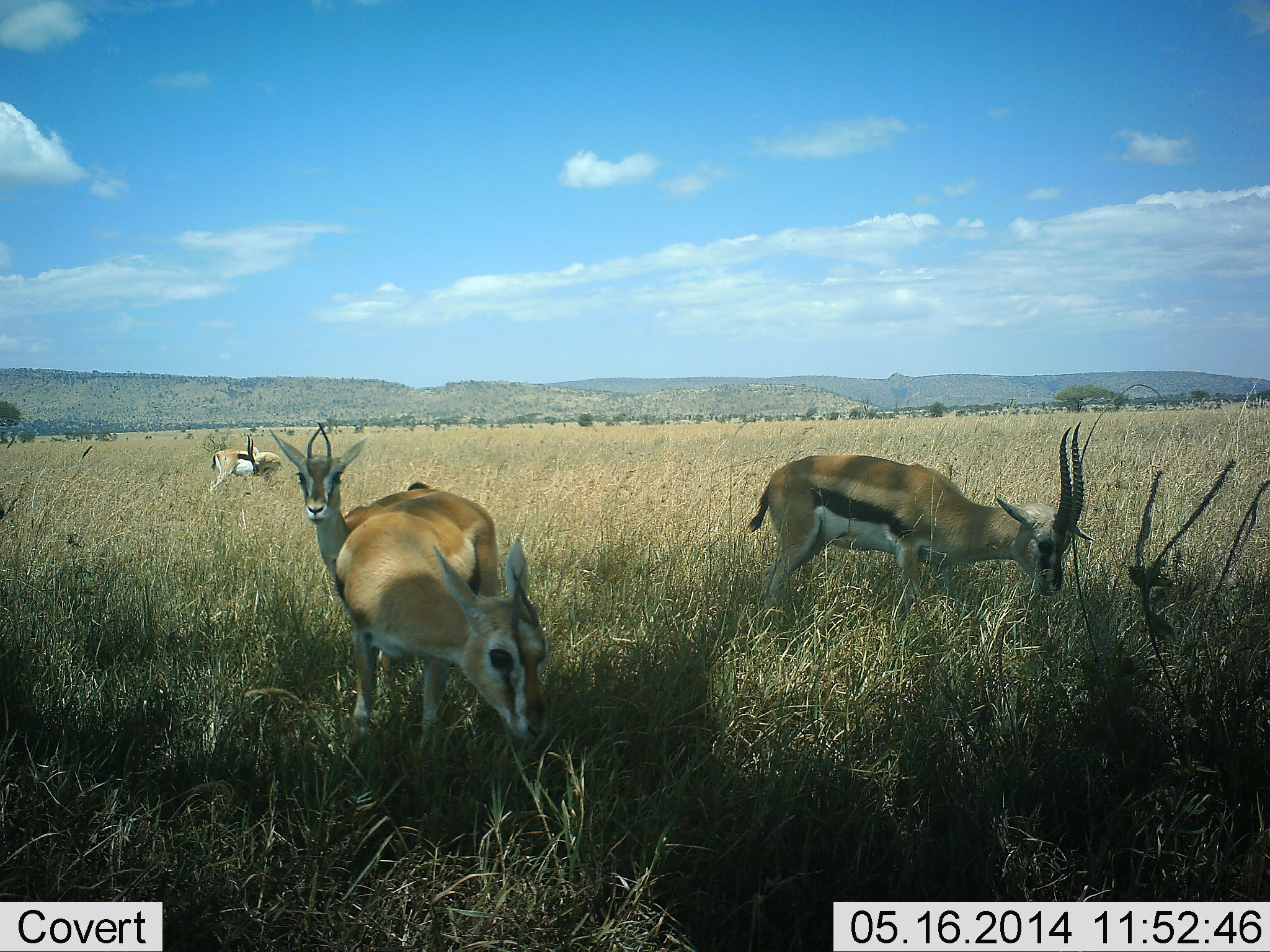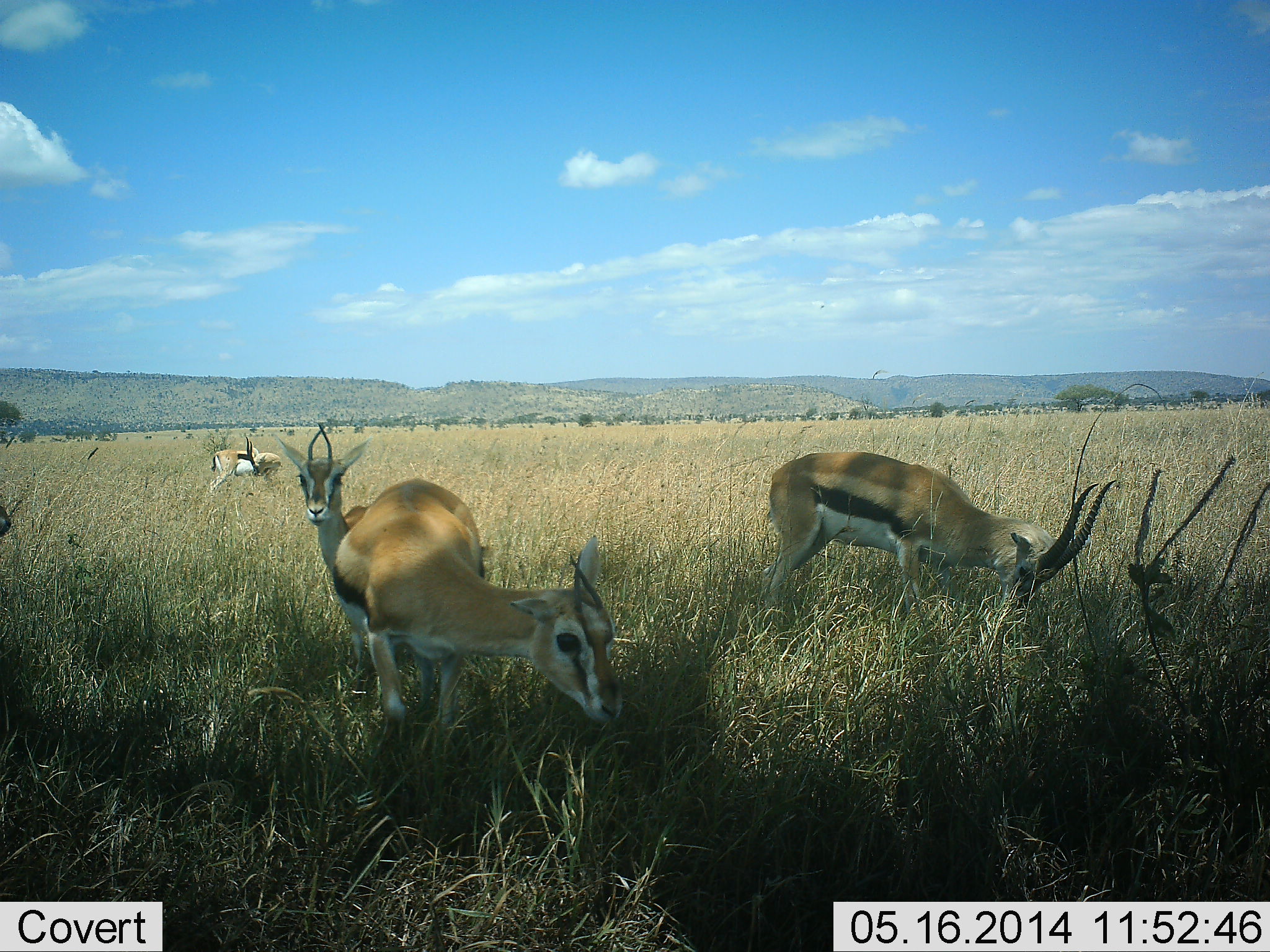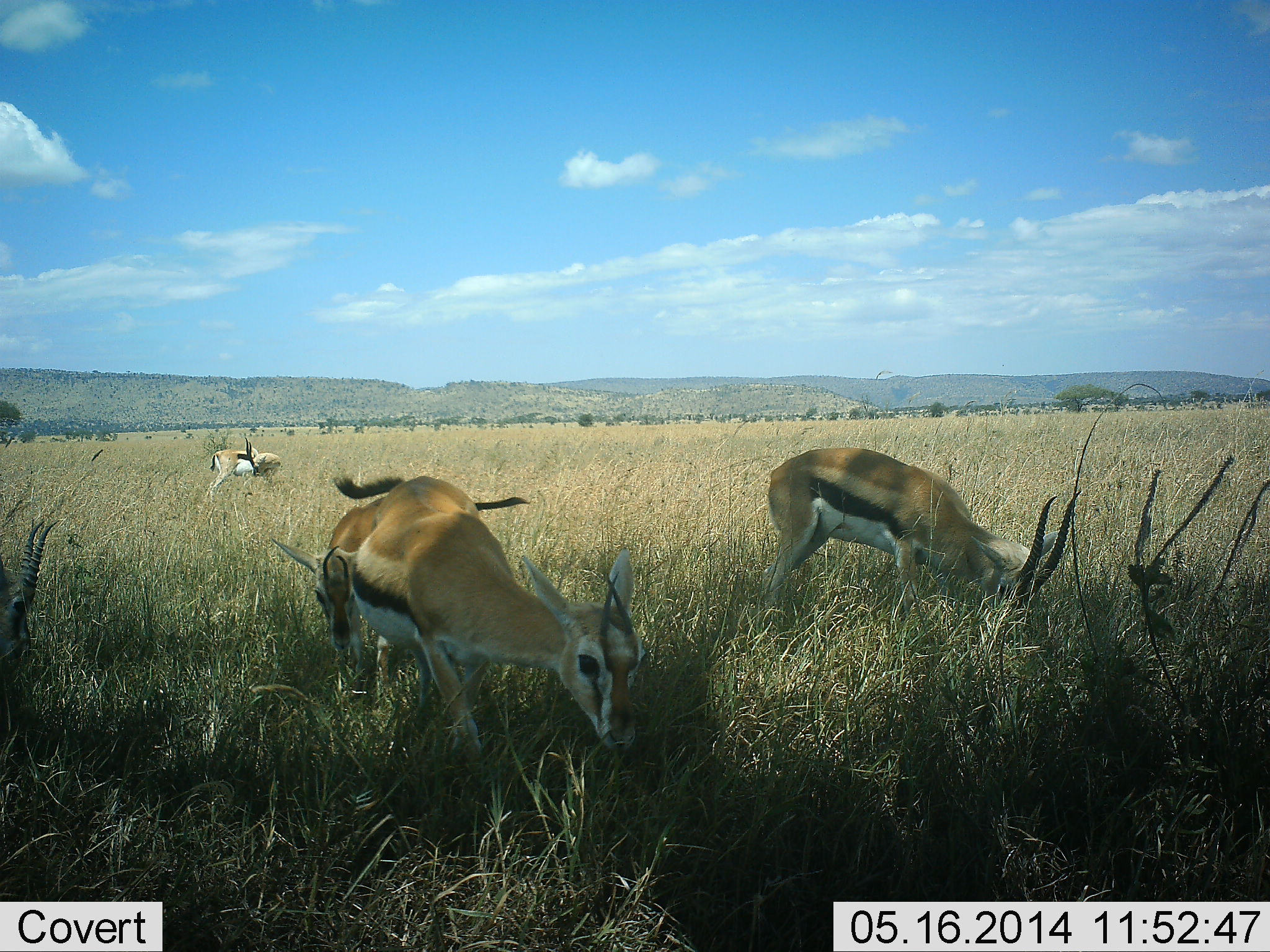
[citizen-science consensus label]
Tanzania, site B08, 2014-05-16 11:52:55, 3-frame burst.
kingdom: Animalia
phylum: Chordata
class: Mammalia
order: Artiodactyla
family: Bovidae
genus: Eudorcas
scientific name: Eudorcas thomsonii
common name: thomson's gazelle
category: gazellethomsons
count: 5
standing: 70%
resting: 0%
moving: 0%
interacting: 0%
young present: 0%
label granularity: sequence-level